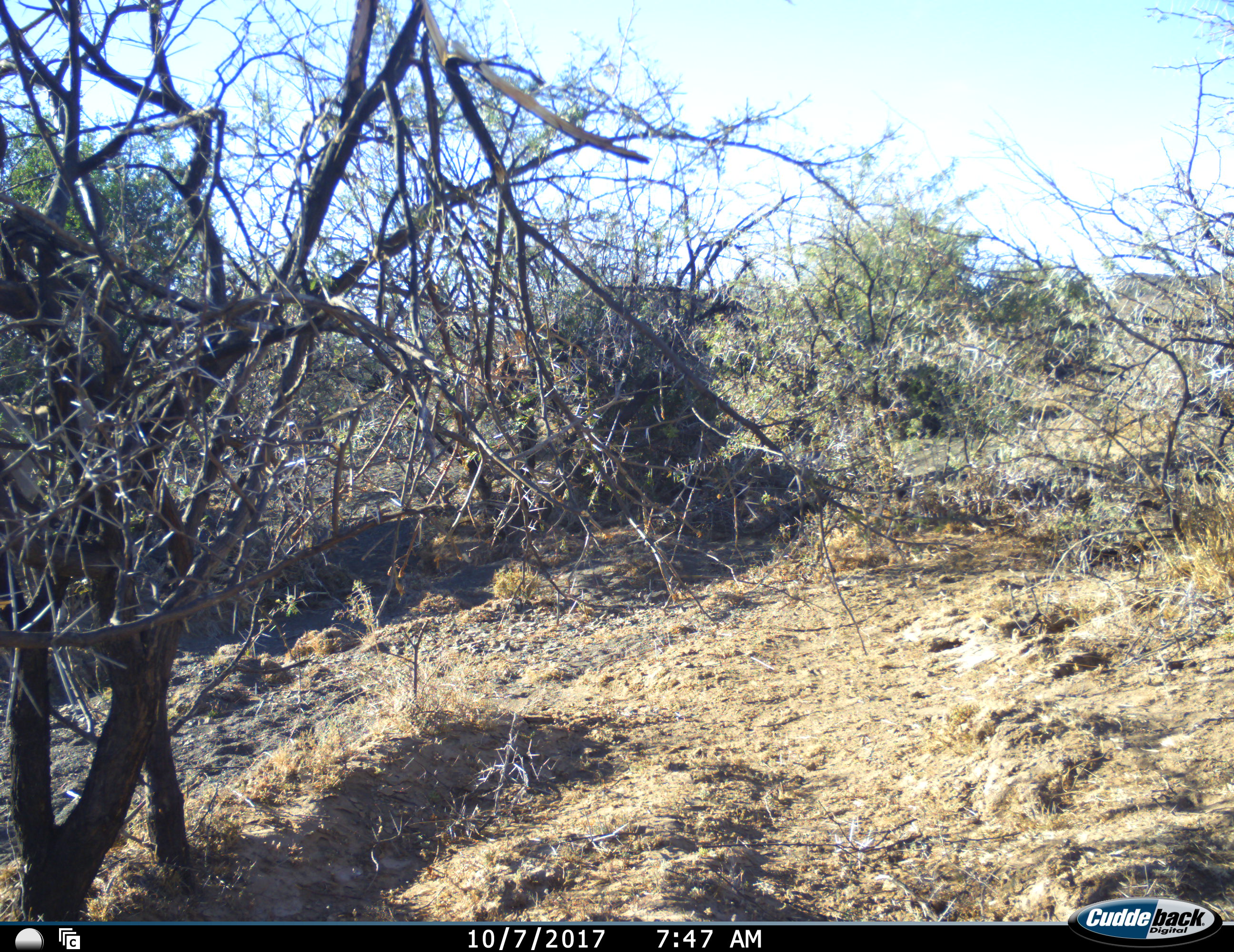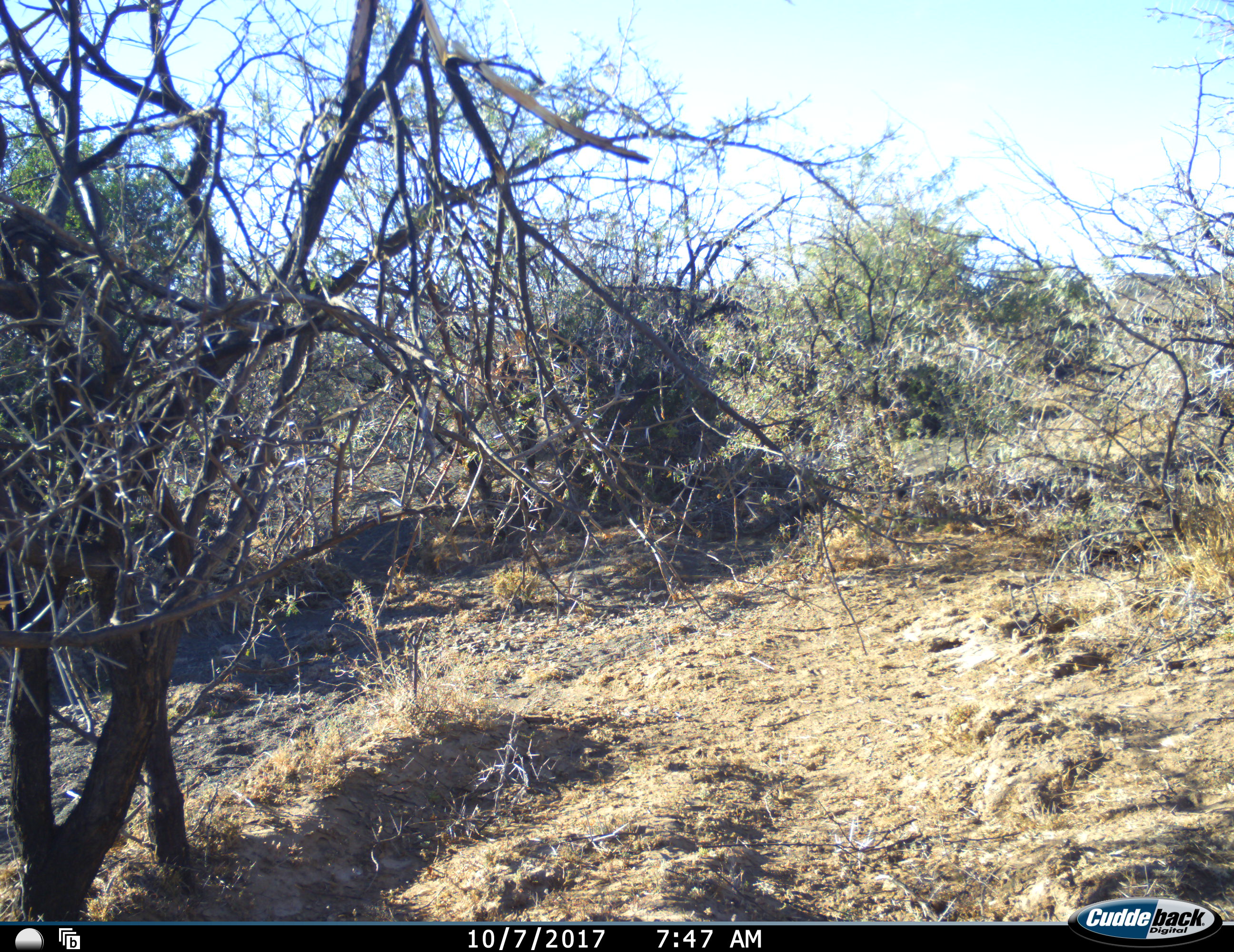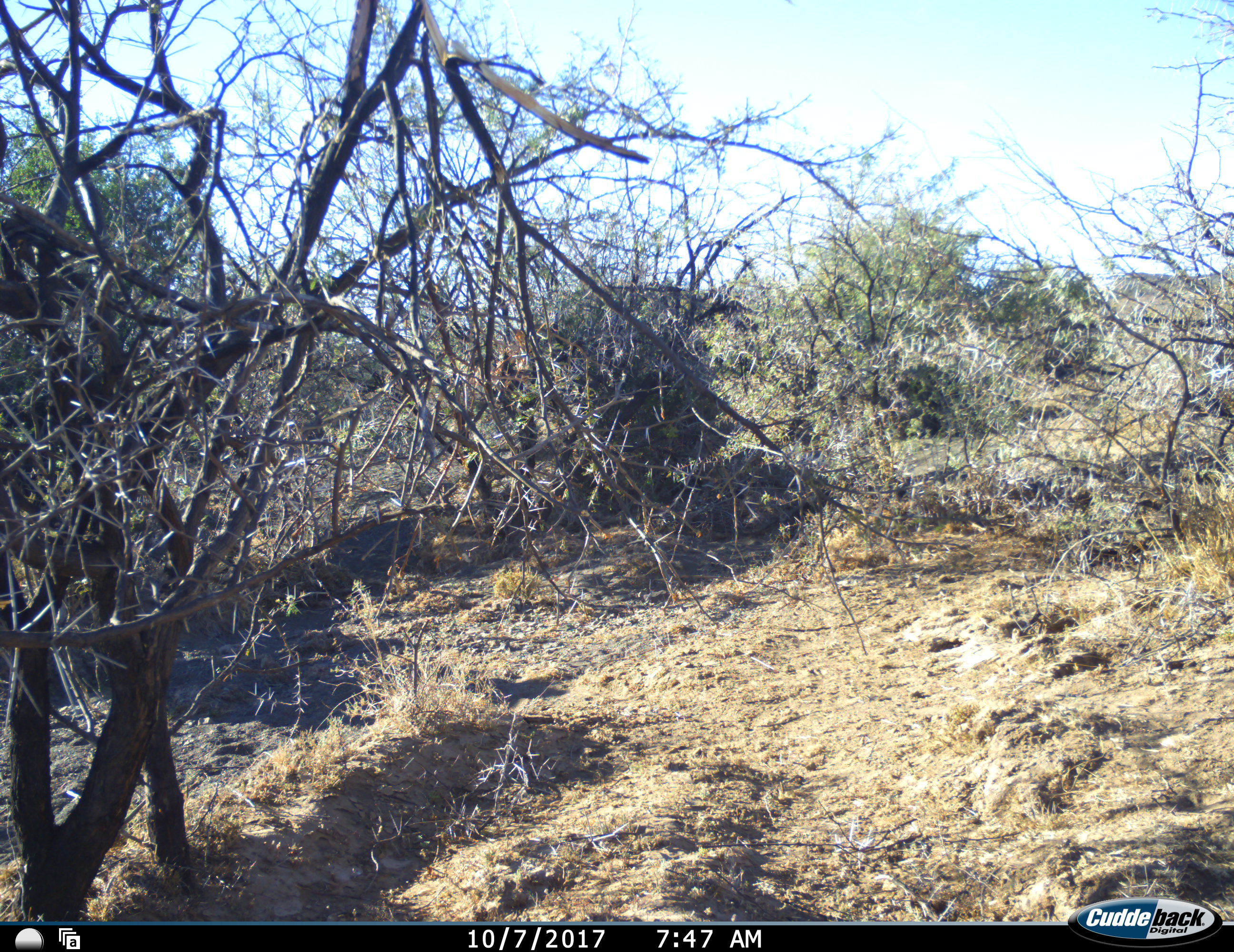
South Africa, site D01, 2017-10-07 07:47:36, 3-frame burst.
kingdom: Animalia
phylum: Chordata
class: Mammalia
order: Artiodactyla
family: Bovidae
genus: Oryx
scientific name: Oryx gazella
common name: gemsbok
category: gemsbokoryx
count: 1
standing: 0%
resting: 0%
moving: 100%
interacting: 0%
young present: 0%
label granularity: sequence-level